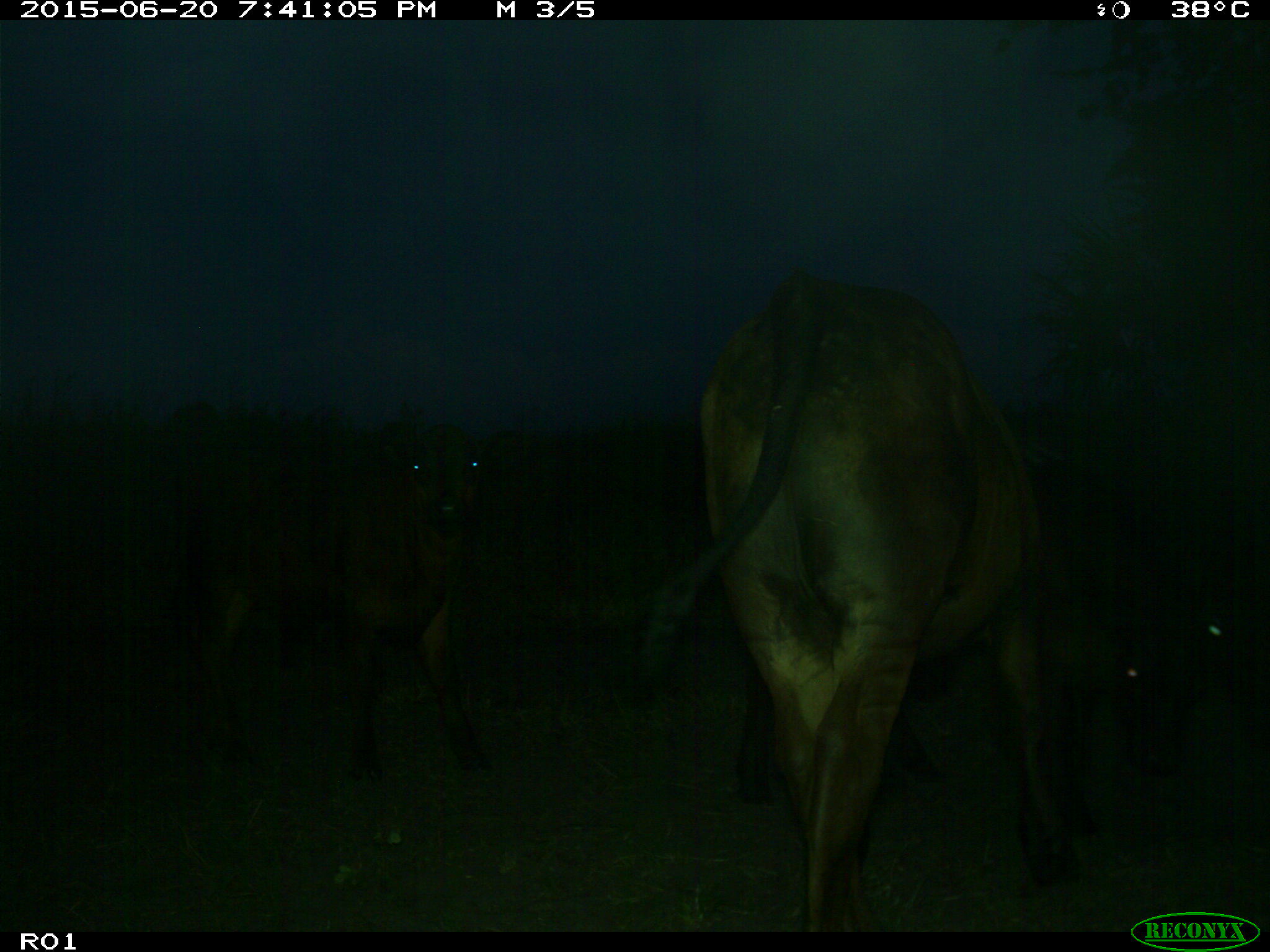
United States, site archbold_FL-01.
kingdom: Animalia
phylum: Chordata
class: Mammalia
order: Artiodactyla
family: Bovidae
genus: Bos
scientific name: Bos taurus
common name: domestic cow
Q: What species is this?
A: Bos taurus (domestic cow).